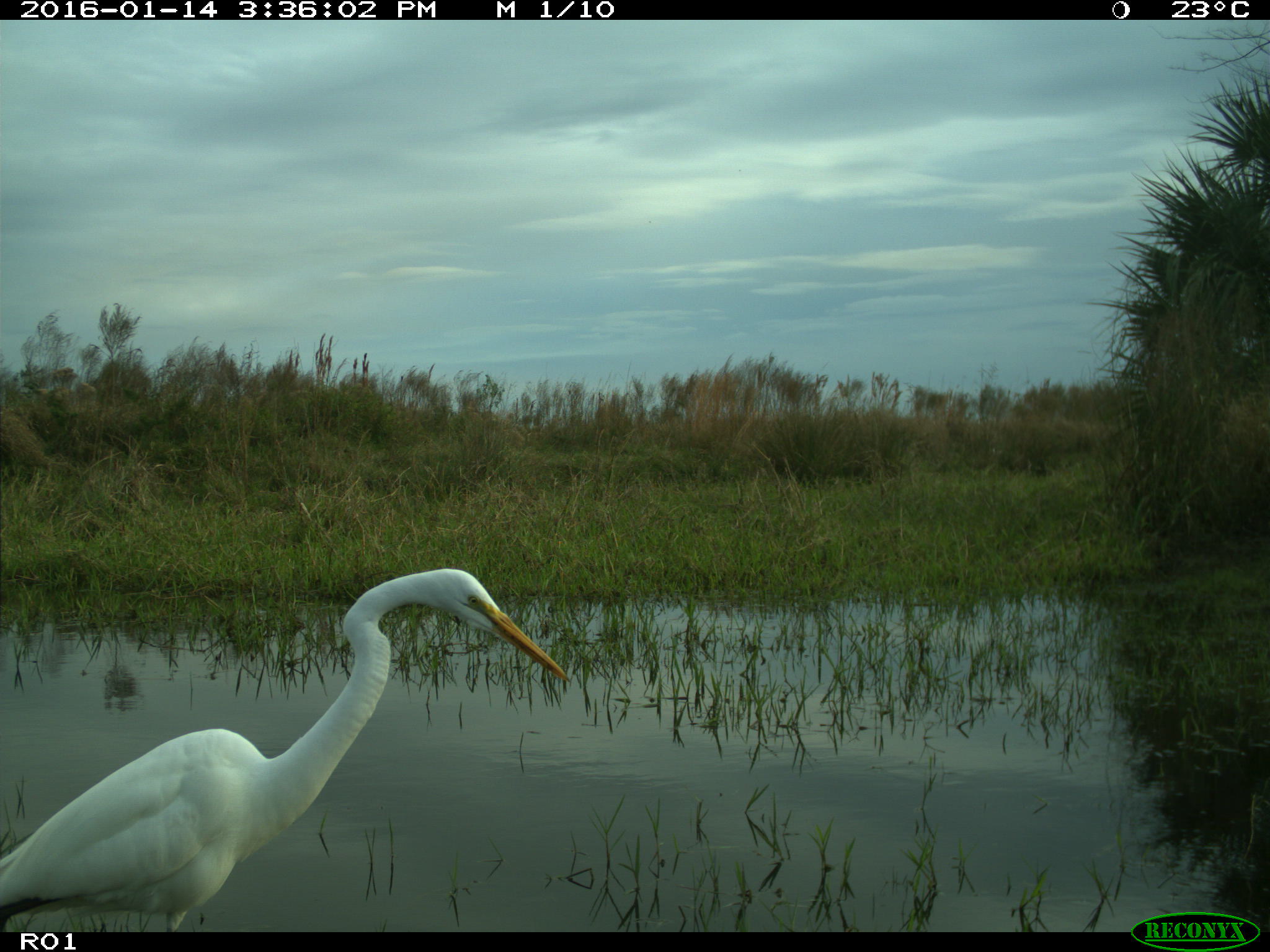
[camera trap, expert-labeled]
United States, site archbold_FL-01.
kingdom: Animalia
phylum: Chordata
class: Aves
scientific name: Aves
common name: birds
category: unidentified bird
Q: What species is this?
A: Unidentified bird (birds) (Aves).